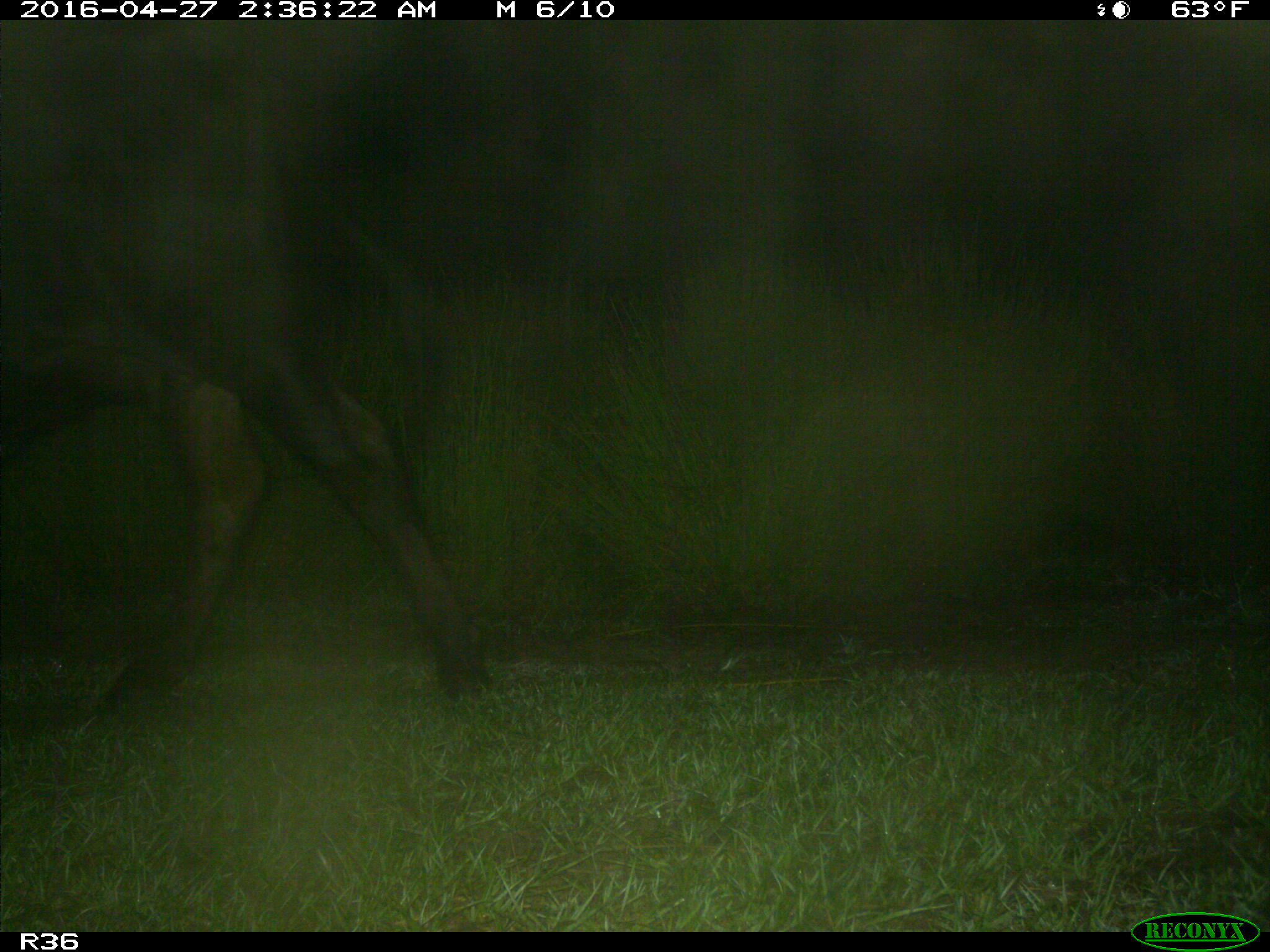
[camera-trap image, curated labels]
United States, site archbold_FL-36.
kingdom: Animalia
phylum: Chordata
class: Mammalia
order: Artiodactyla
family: Bovidae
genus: Bos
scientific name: Bos taurus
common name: domestic cow